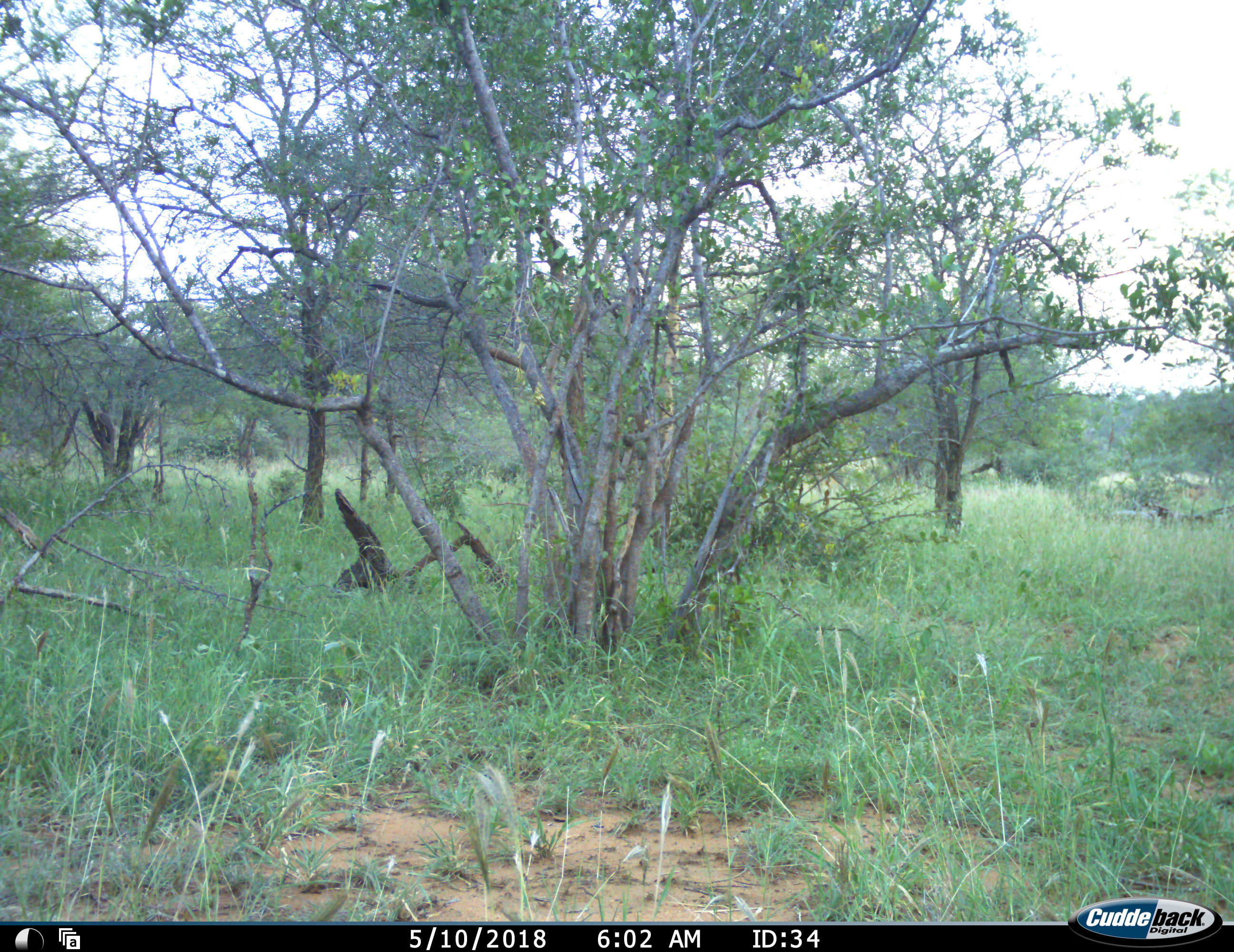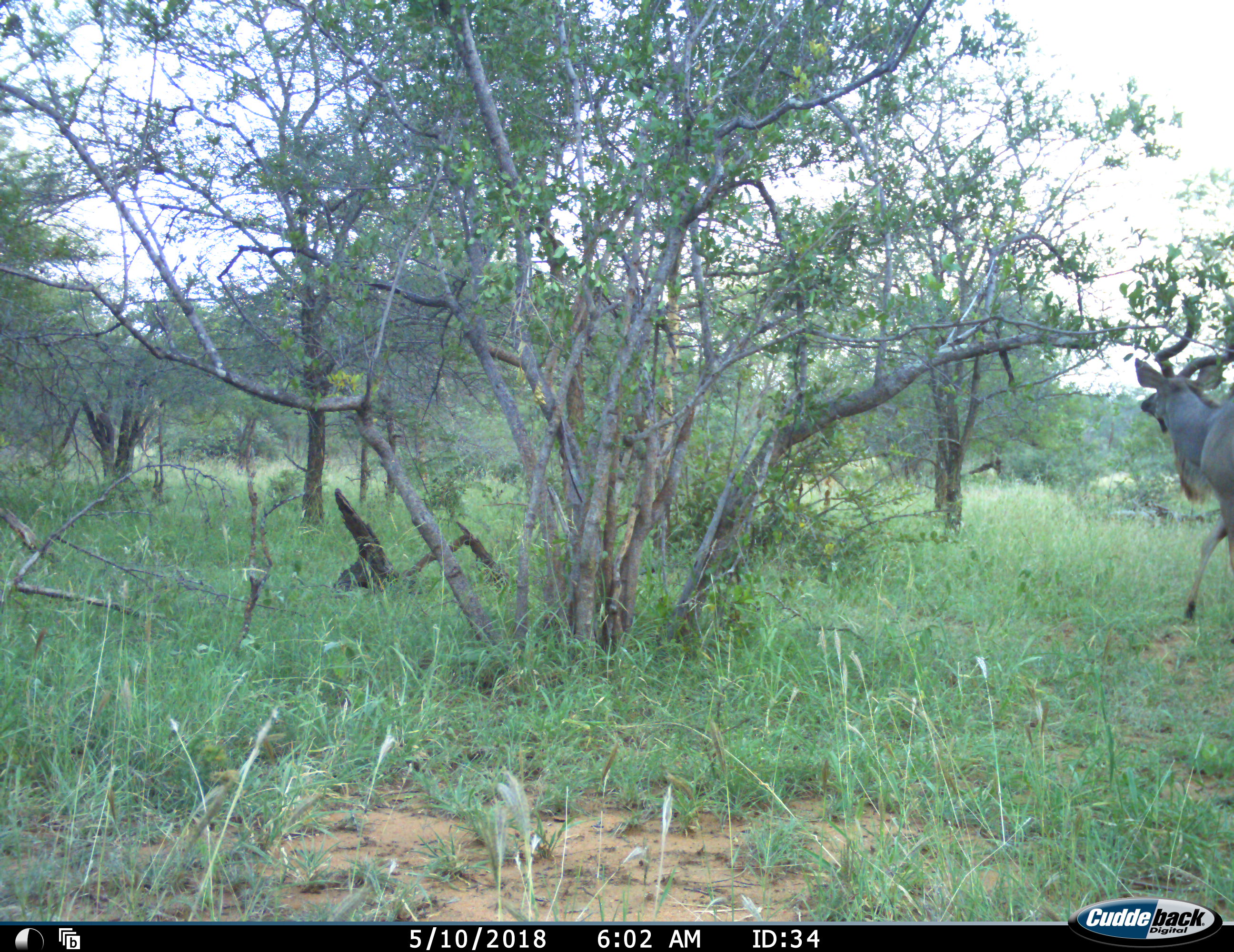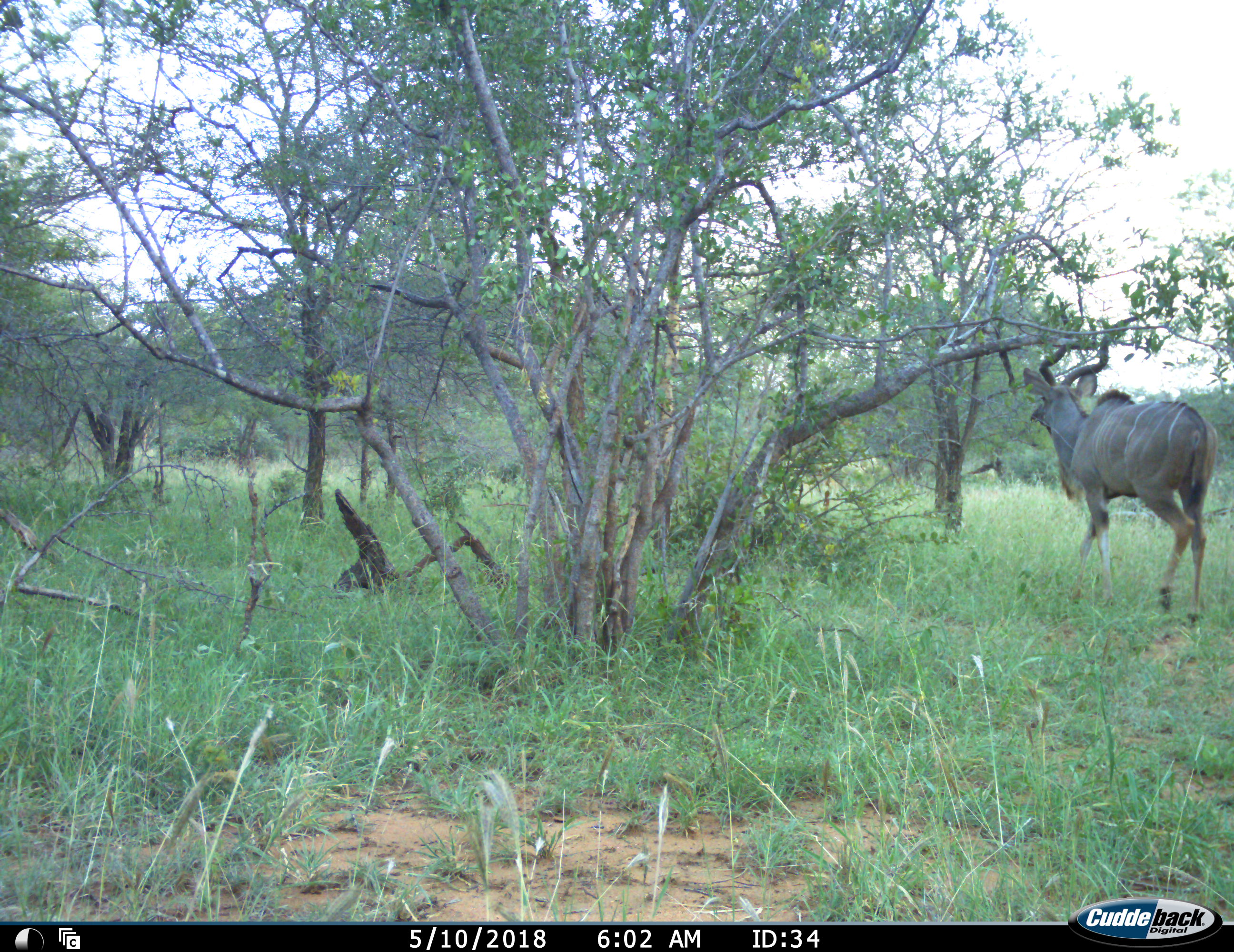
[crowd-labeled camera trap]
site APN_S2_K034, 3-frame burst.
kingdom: Animalia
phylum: Chordata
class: Mammalia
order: Artiodactyla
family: Bovidae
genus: Tragelaphus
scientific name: Tragelaphus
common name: kudu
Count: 1.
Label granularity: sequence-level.